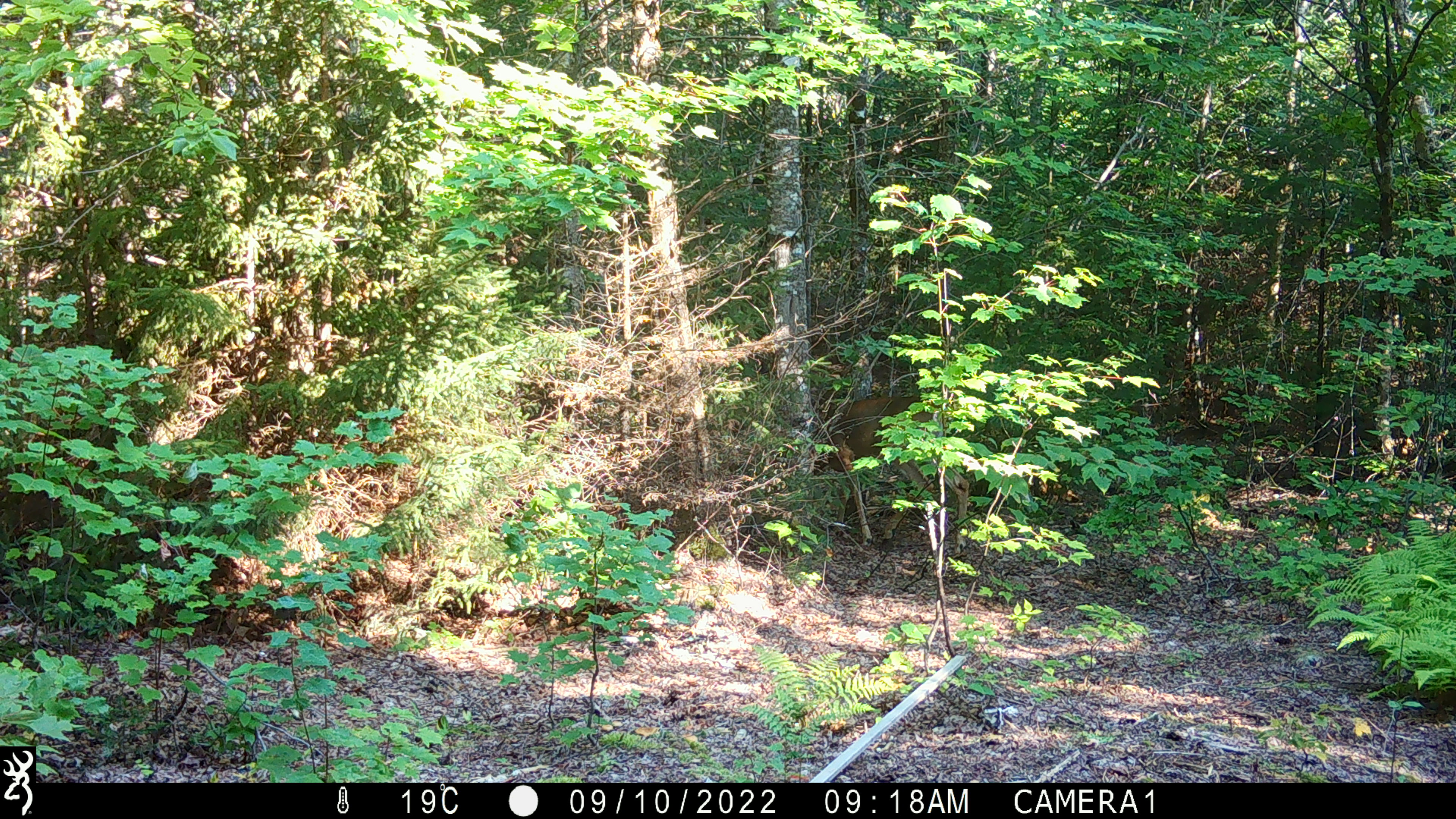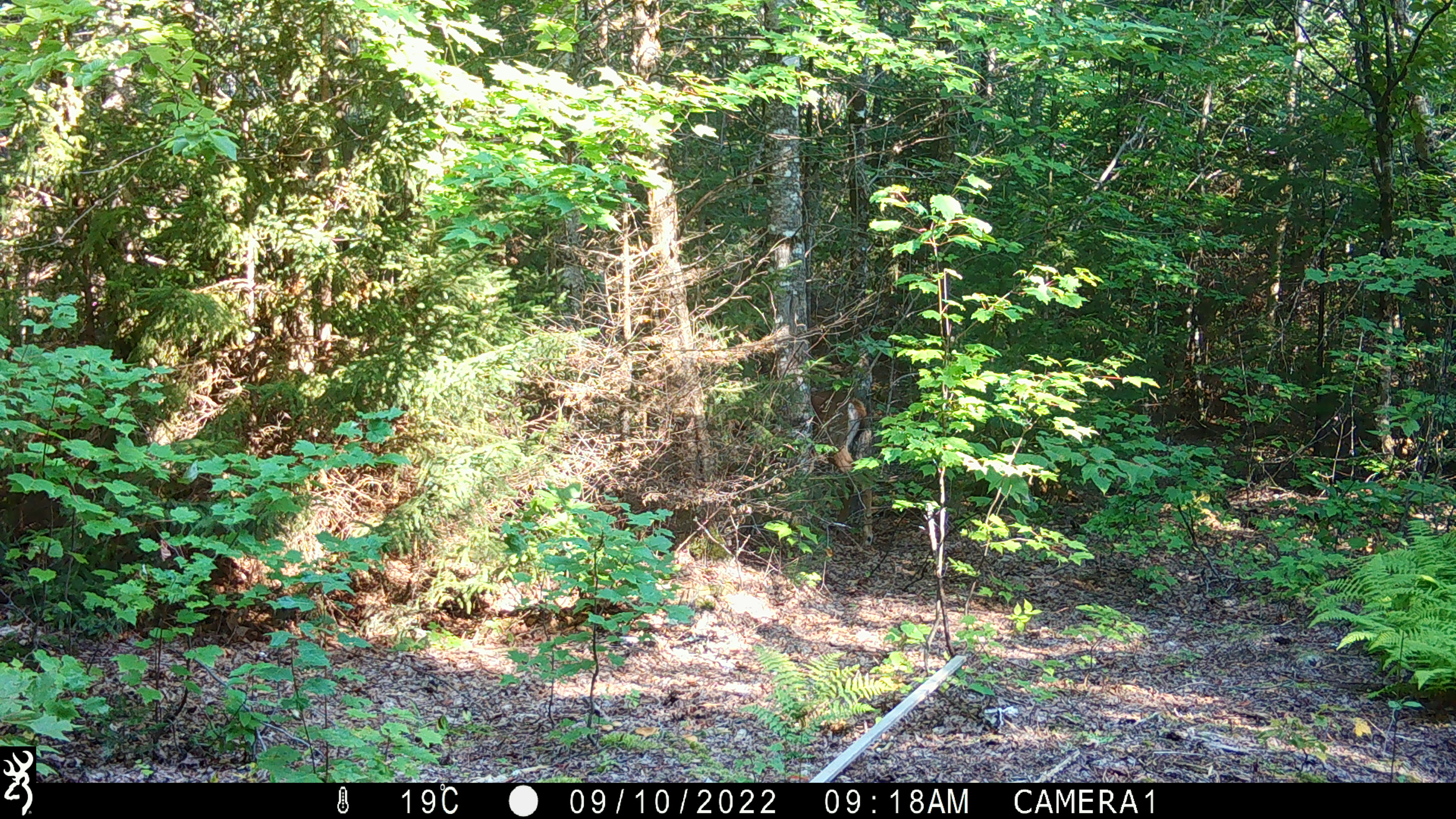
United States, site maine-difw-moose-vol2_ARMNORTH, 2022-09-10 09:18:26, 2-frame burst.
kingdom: Animalia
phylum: Chordata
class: Mammalia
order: Artiodactyla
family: Cervidae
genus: Odocoileus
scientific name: Odocoileus virginianus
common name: white-tailed deer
White-tailed deer (Odocoileus virginianus).